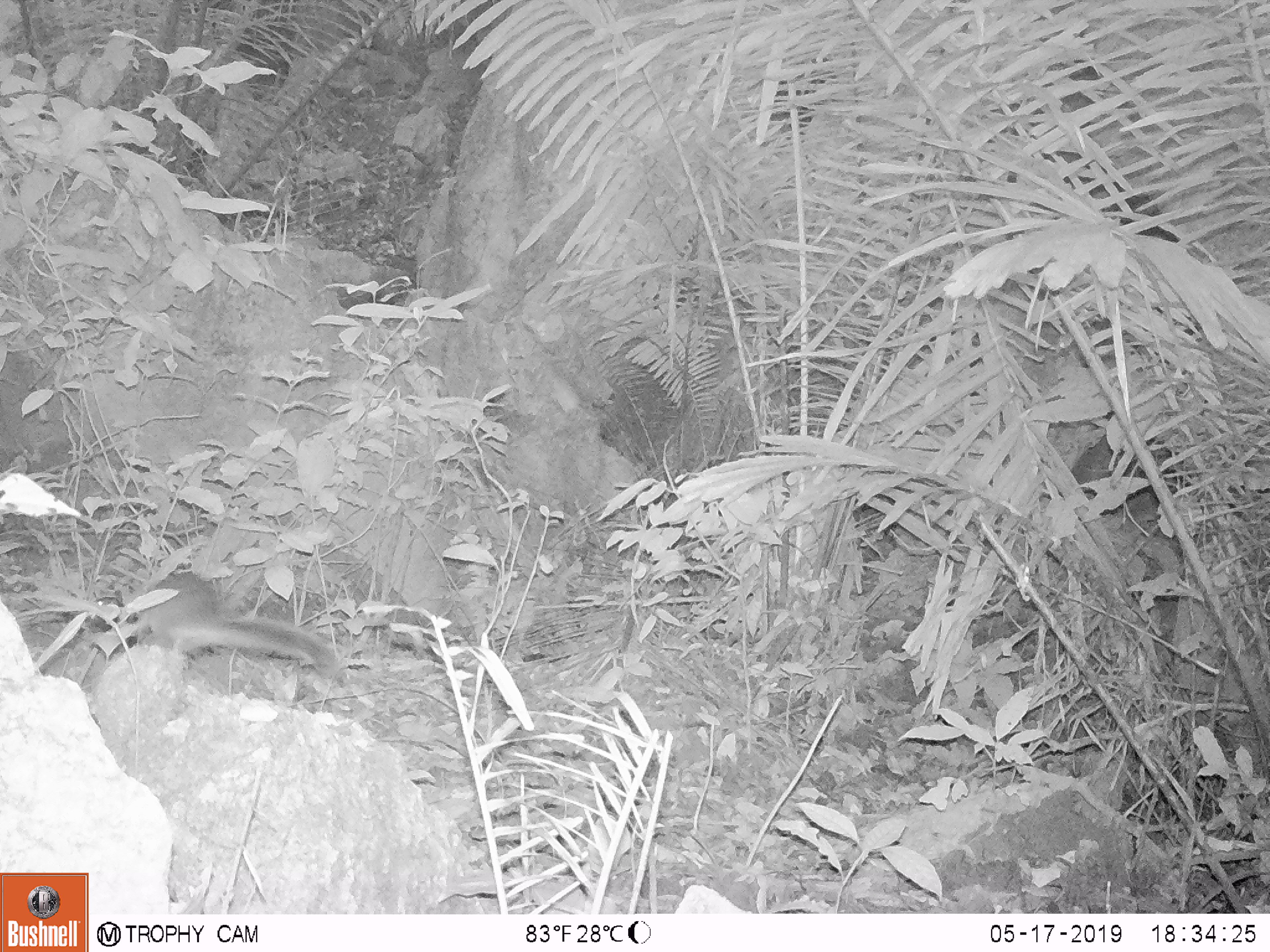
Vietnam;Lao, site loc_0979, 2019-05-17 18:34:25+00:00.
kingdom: Animalia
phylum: Chordata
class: Mammalia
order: Rodentia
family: Sciuridae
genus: Dremomys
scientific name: Dremomys rufigenis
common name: red-cheeked squirrel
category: red cheeked squirrel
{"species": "red cheeked squirrel (red-cheeked squirrel) (Dremomys rufigenis)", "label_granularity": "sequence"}